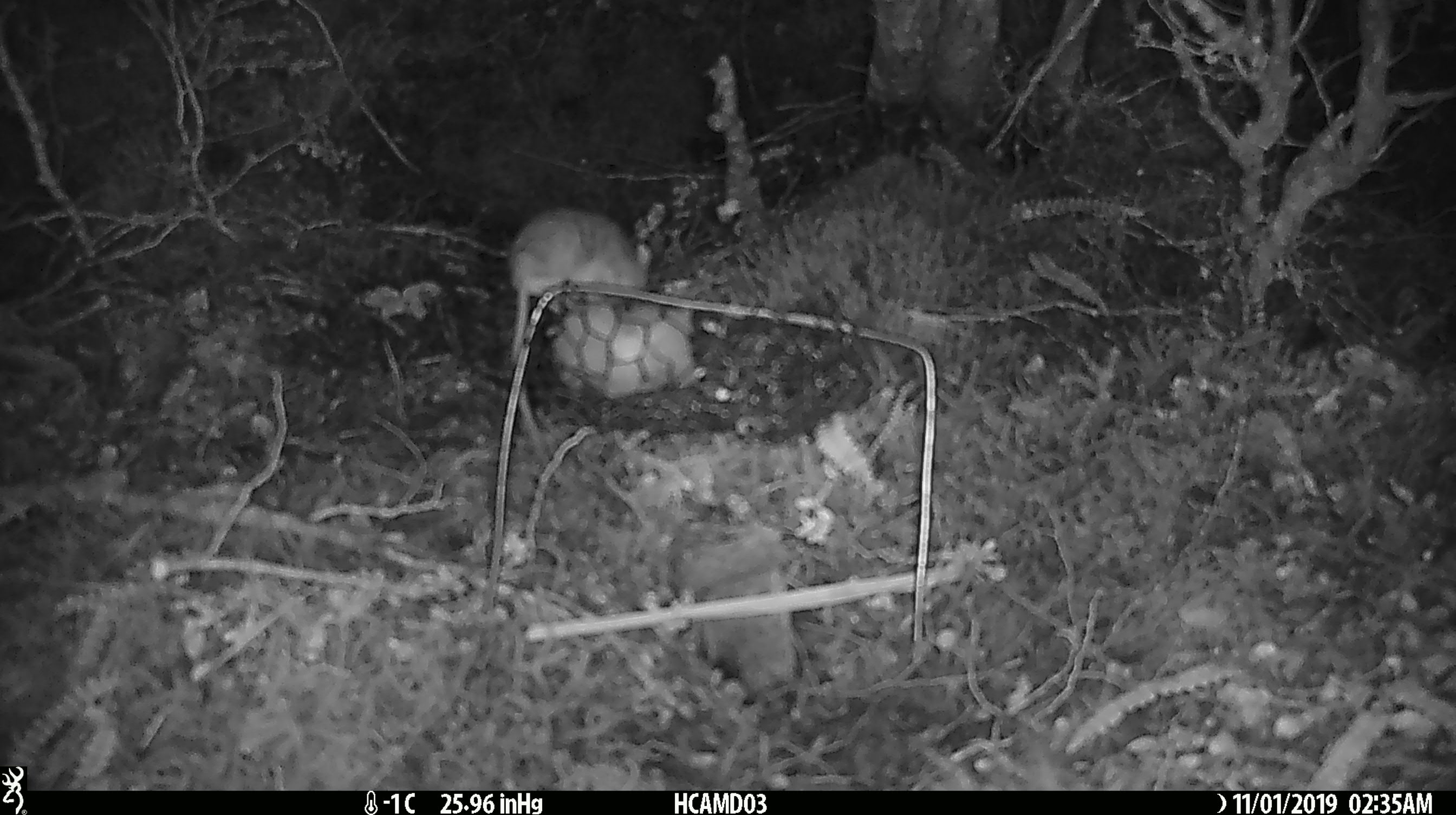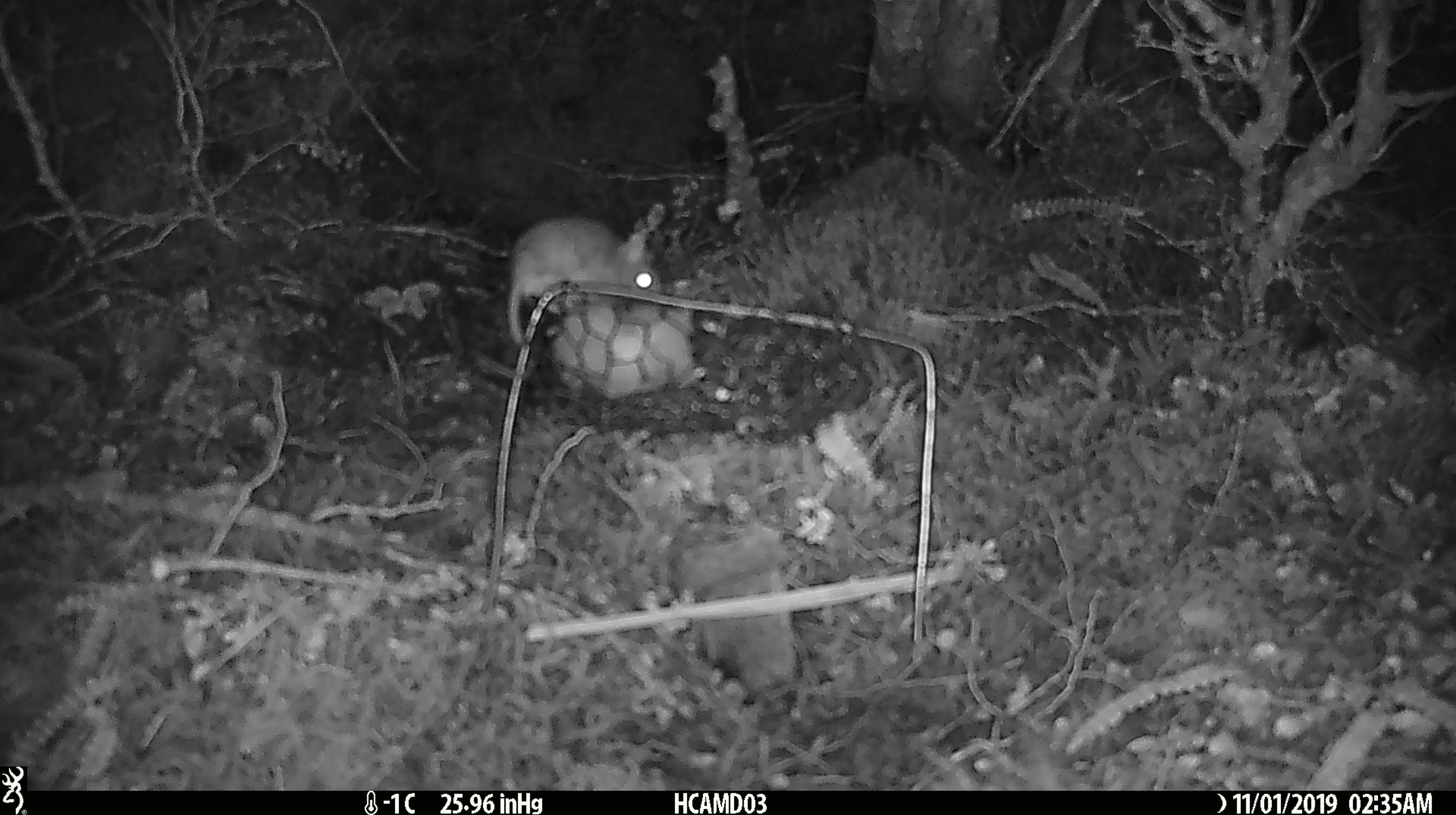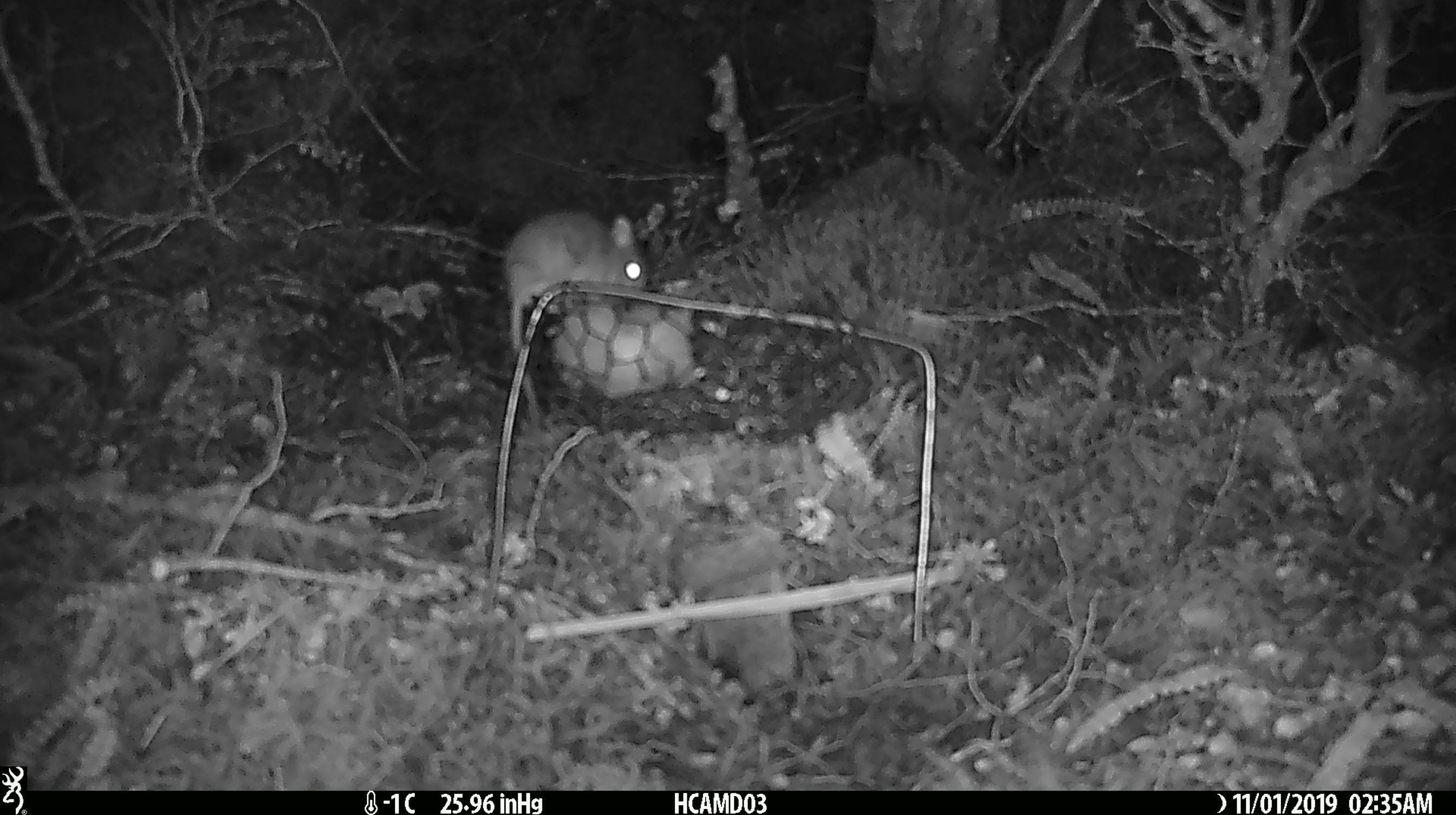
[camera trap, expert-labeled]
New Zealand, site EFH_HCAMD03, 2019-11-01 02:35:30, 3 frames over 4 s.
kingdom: Animalia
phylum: Chordata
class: Mammalia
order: Rodentia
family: Muridae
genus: Mus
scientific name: Mus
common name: mouse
Mouse (Mus).